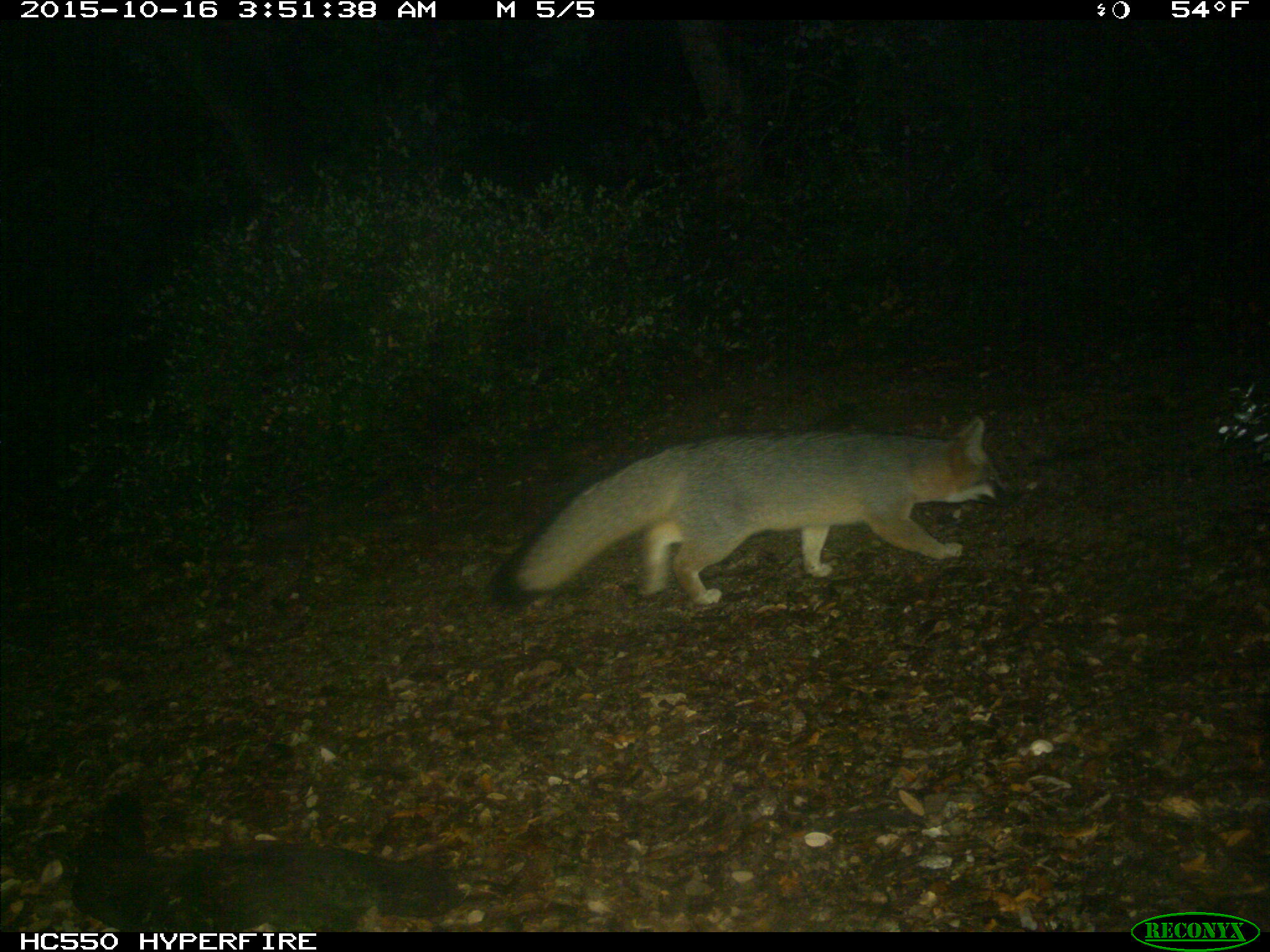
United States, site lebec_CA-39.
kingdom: Animalia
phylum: Chordata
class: Mammalia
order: Carnivora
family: Canidae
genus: Urocyon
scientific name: Urocyon cinereoargenteus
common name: gray fox